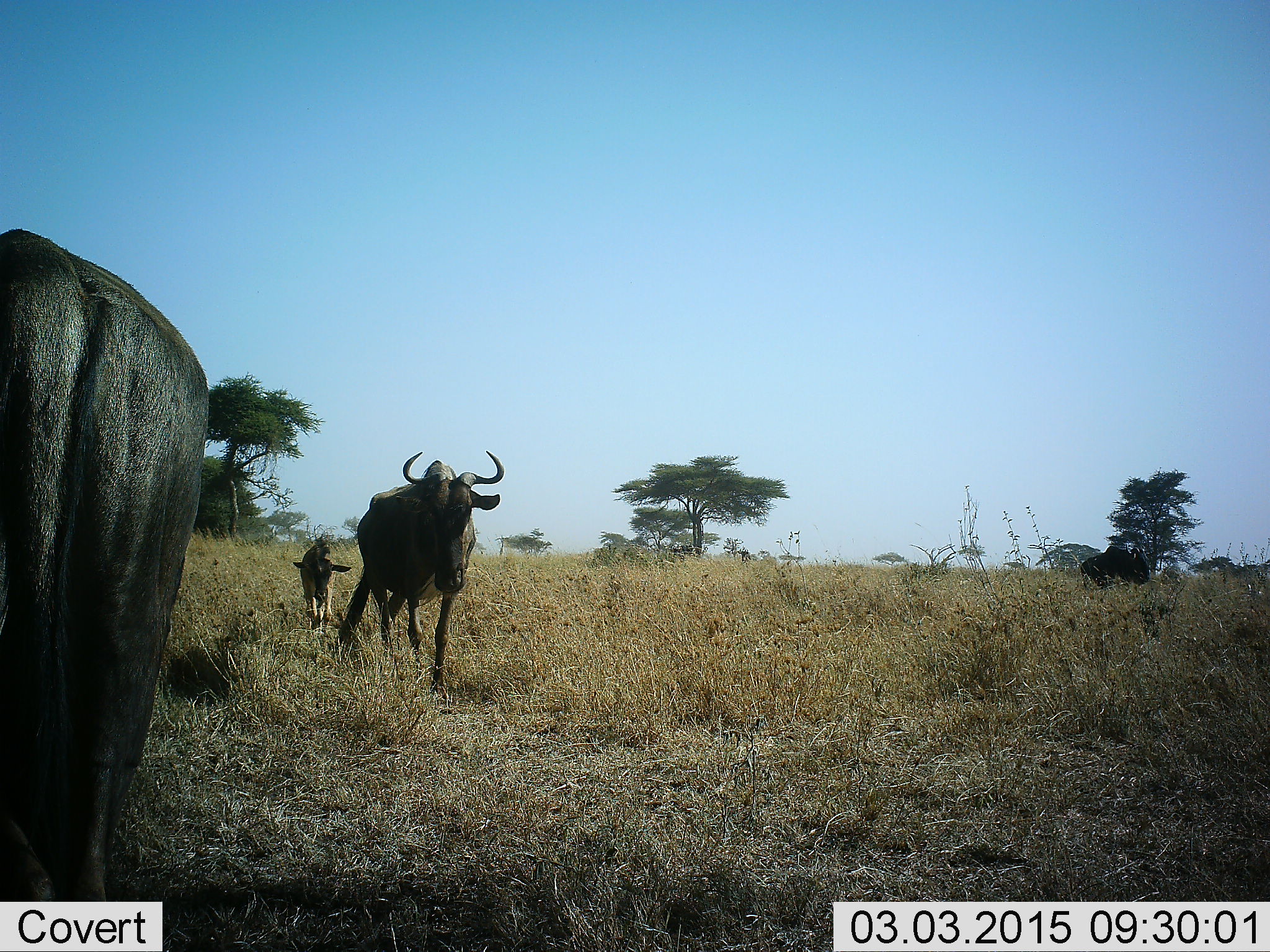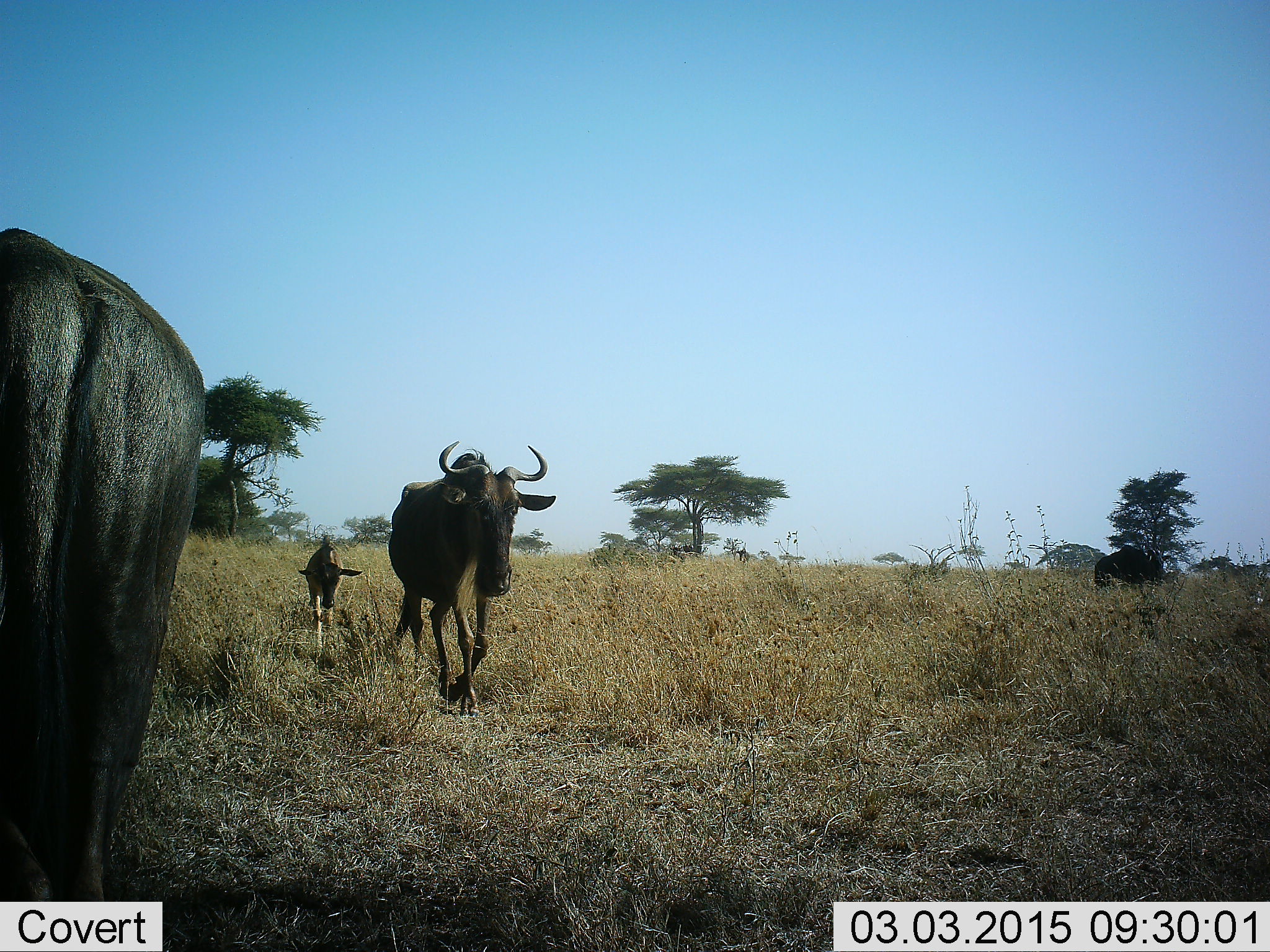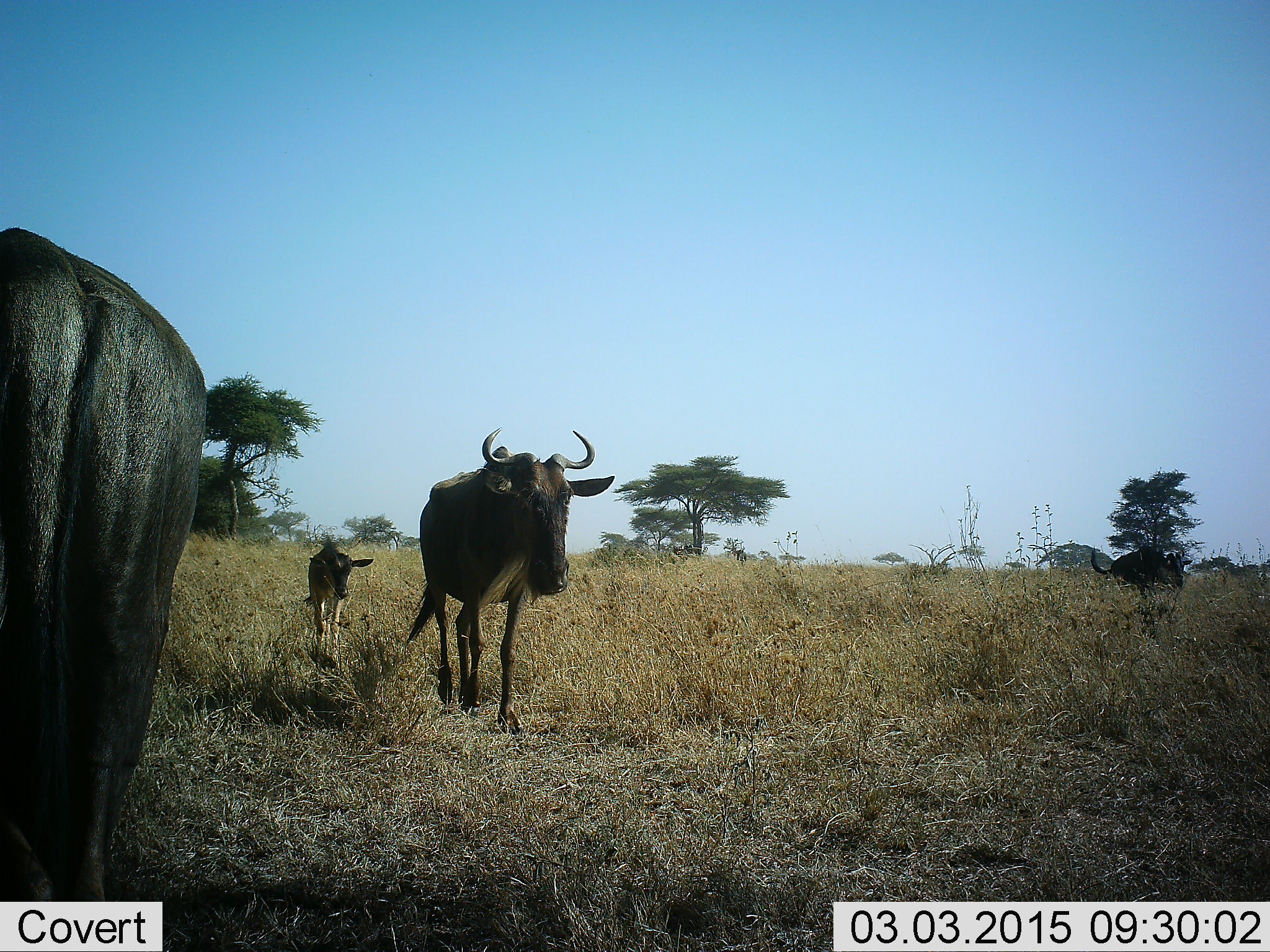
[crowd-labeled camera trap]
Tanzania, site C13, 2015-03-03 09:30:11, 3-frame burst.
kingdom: Animalia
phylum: Chordata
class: Mammalia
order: Artiodactyla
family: Bovidae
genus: Connochaetes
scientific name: Connochaetes taurinus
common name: blue wildebeest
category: wildebeest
Wildebeest (blue wildebeest) (Connochaetes taurinus), count 4. Behavior (volunteer vote fractions): standing 70%, resting 0%, moving 100%, interacting 0%. Young present (vote fraction): 80%. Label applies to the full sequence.